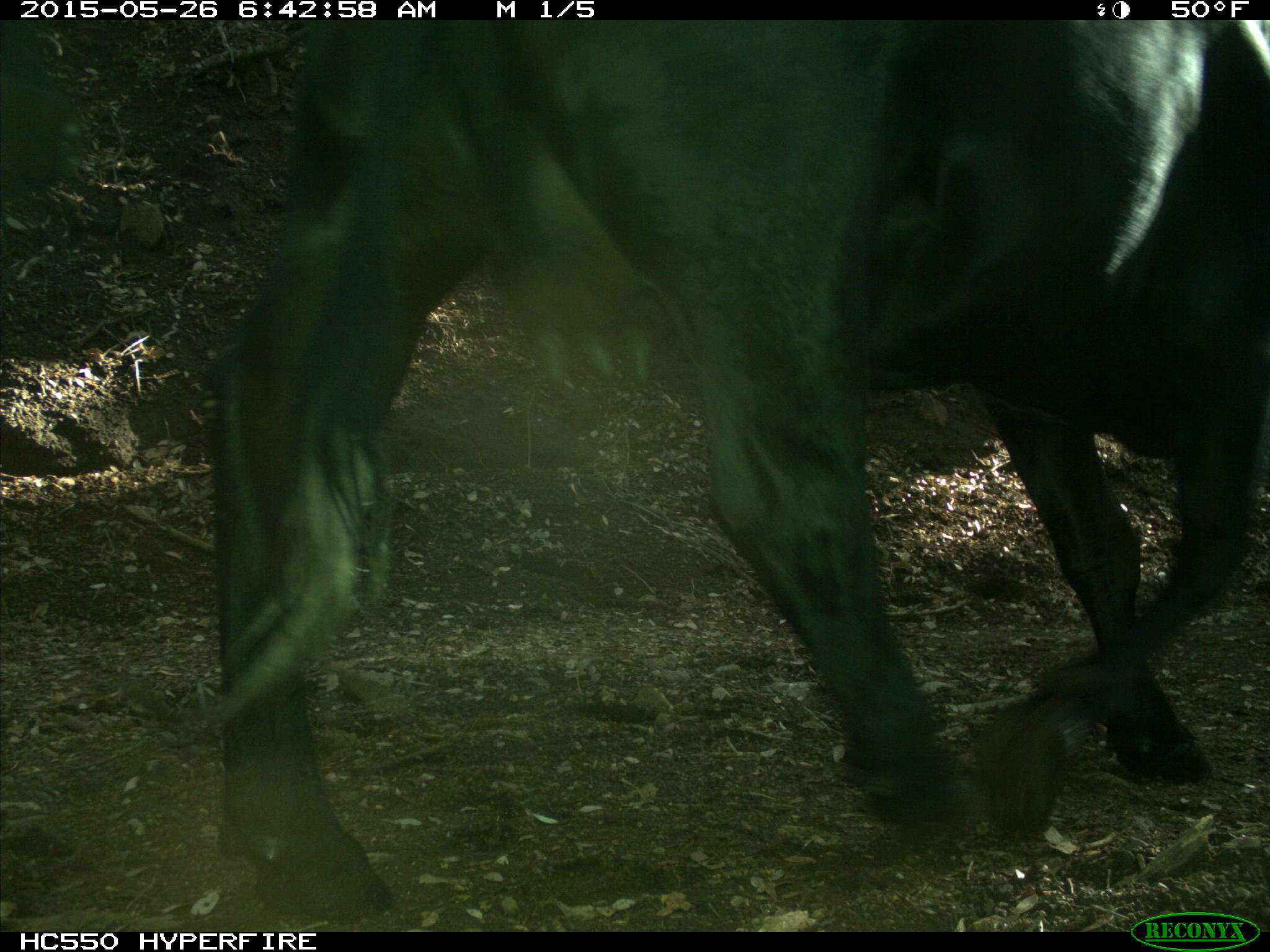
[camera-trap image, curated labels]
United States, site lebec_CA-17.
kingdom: Animalia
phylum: Chordata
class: Mammalia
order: Artiodactyla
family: Bovidae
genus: Bos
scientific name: Bos taurus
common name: domestic cow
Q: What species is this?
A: Bos taurus (domestic cow).